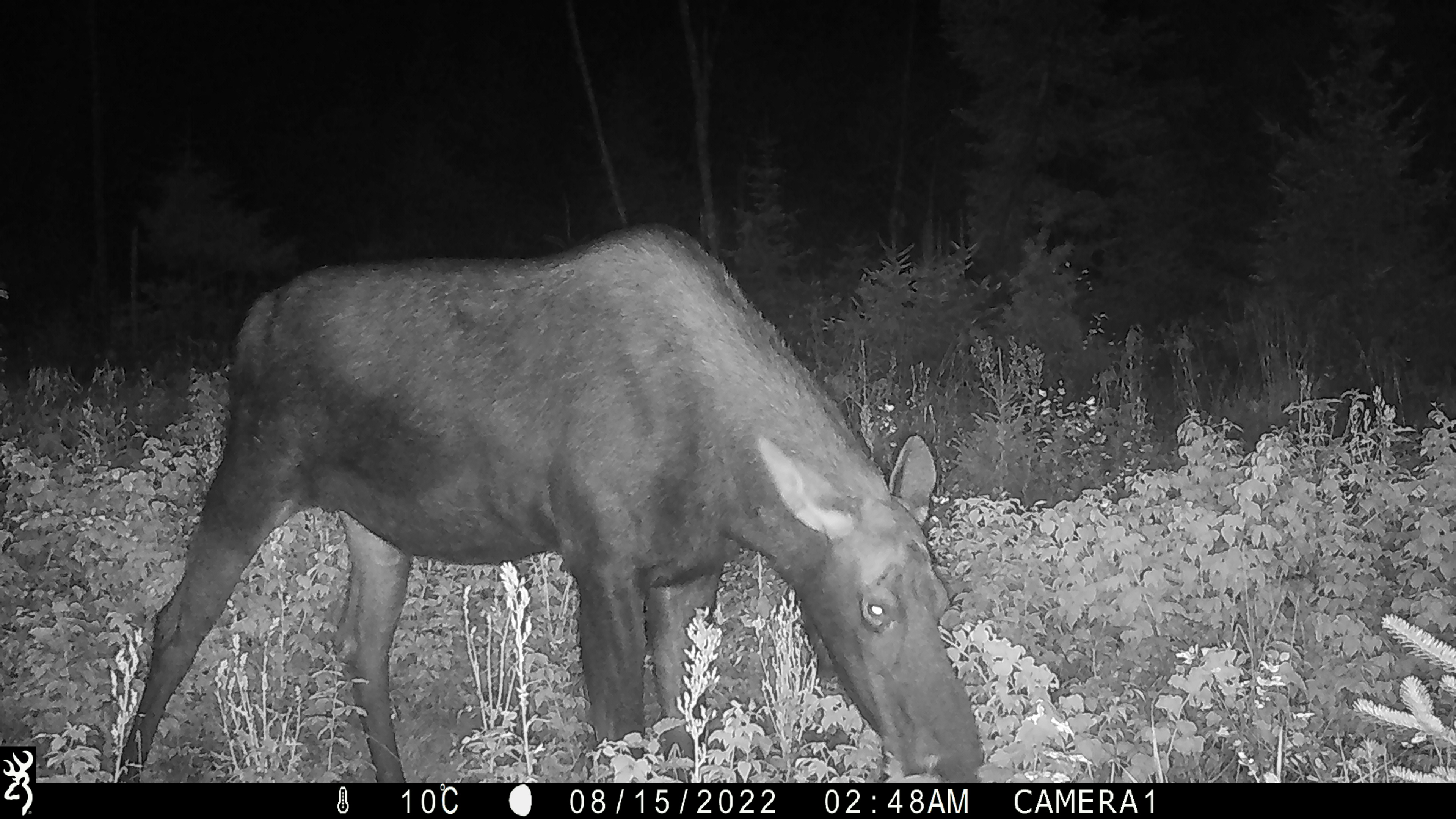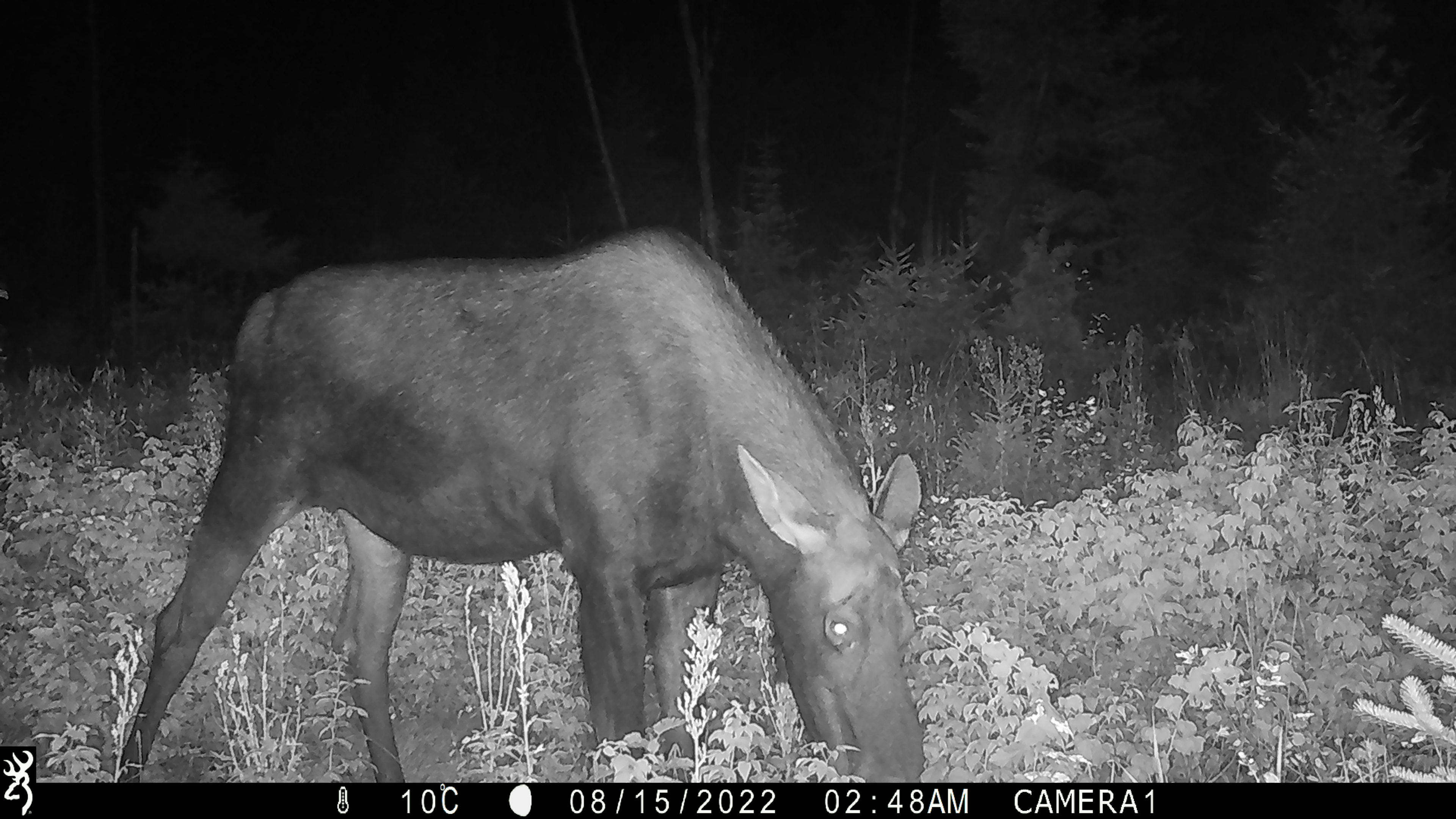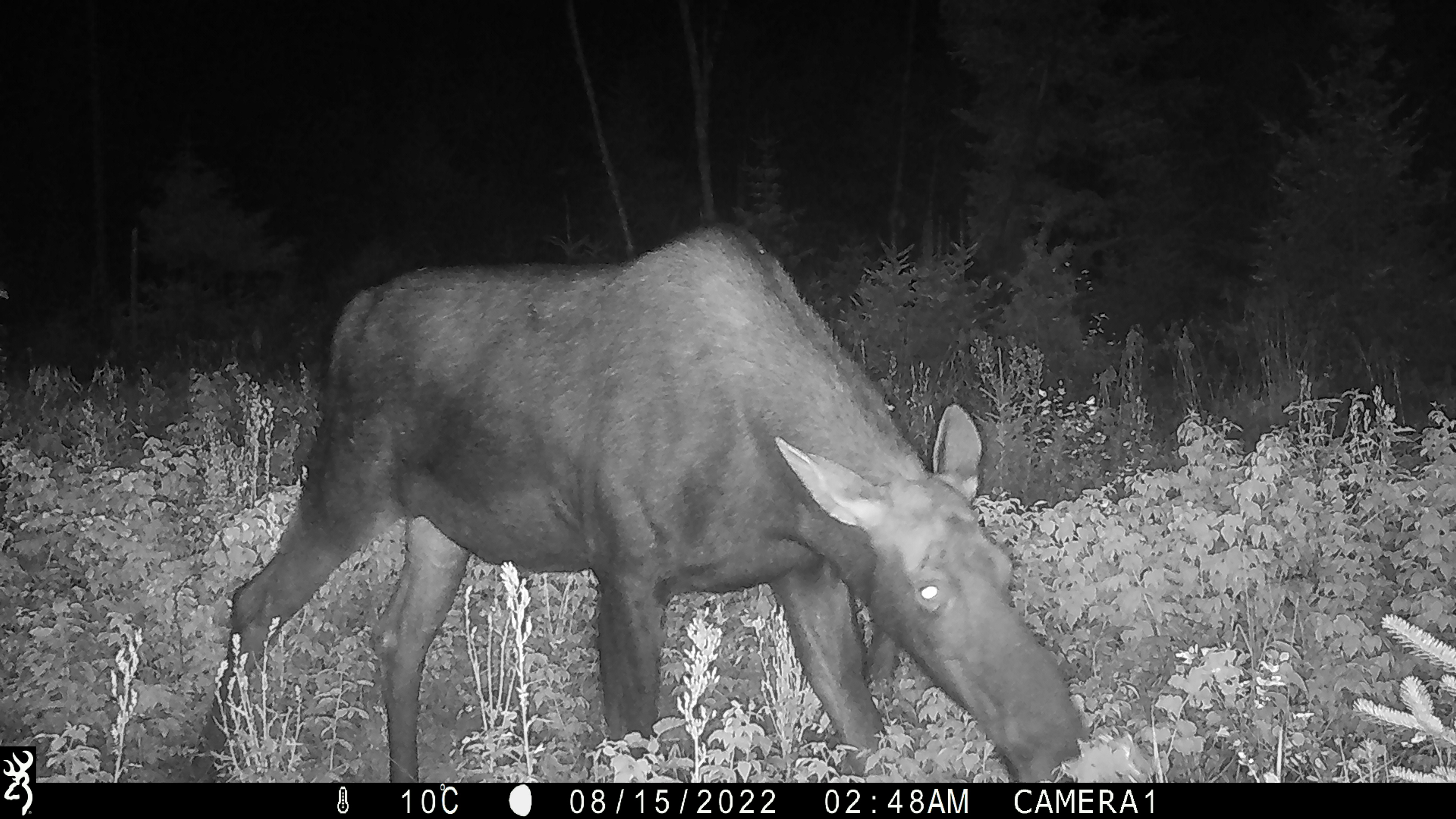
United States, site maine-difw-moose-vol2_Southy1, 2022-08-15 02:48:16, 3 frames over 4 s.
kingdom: Animalia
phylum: Chordata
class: Mammalia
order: Artiodactyla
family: Cervidae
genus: Alces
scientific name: Alces alces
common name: moose